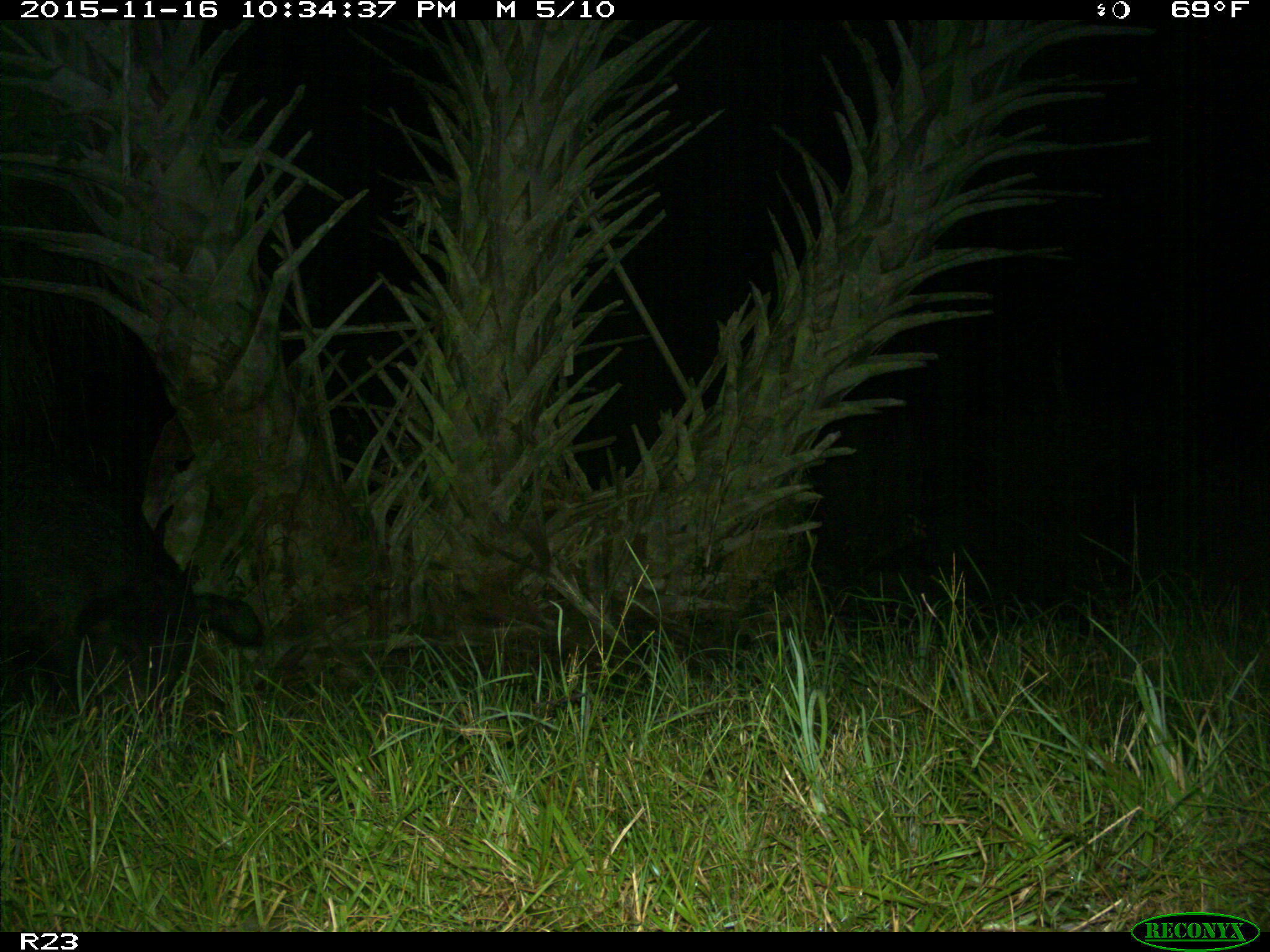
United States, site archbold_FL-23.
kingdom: Animalia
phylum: Chordata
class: Mammalia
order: Artiodactyla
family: Suidae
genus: Sus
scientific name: Sus scrofa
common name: wild boar